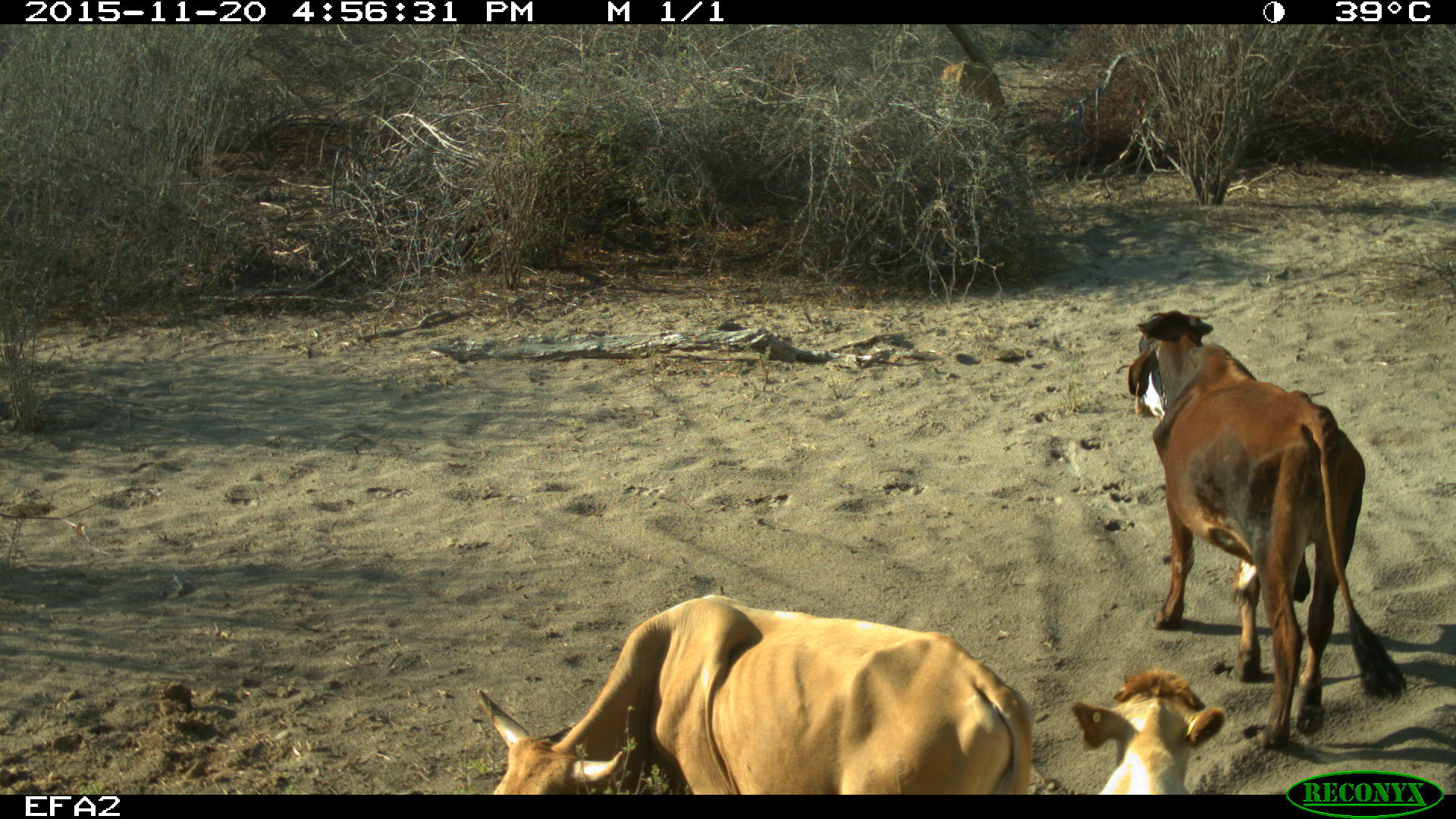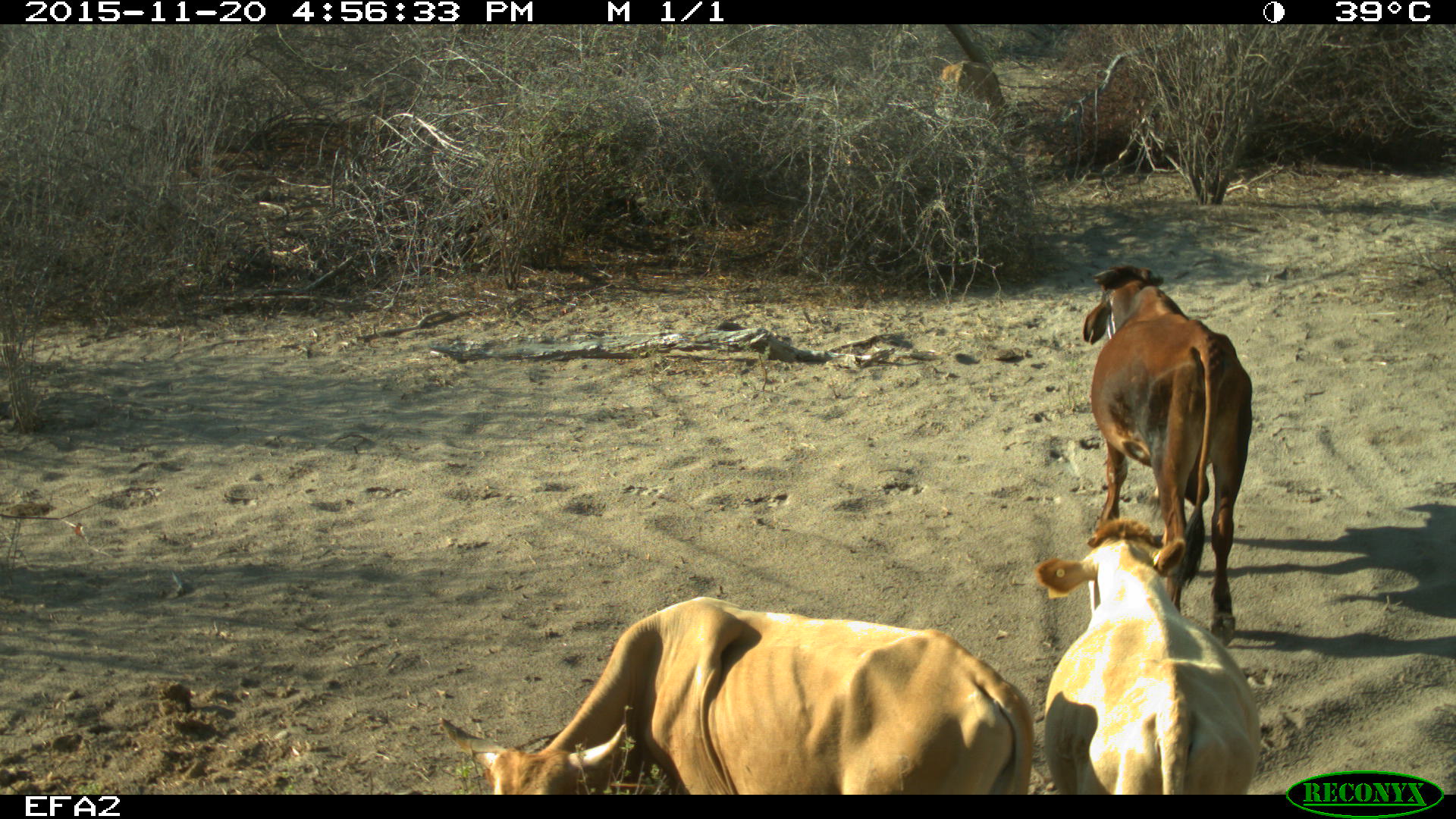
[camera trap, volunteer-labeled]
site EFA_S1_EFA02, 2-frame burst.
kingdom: Animalia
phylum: Chordata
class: Mammalia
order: Artiodactyla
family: Bovidae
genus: Bos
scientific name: Bos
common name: cattle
Cattle (Bos), count 4. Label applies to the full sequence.